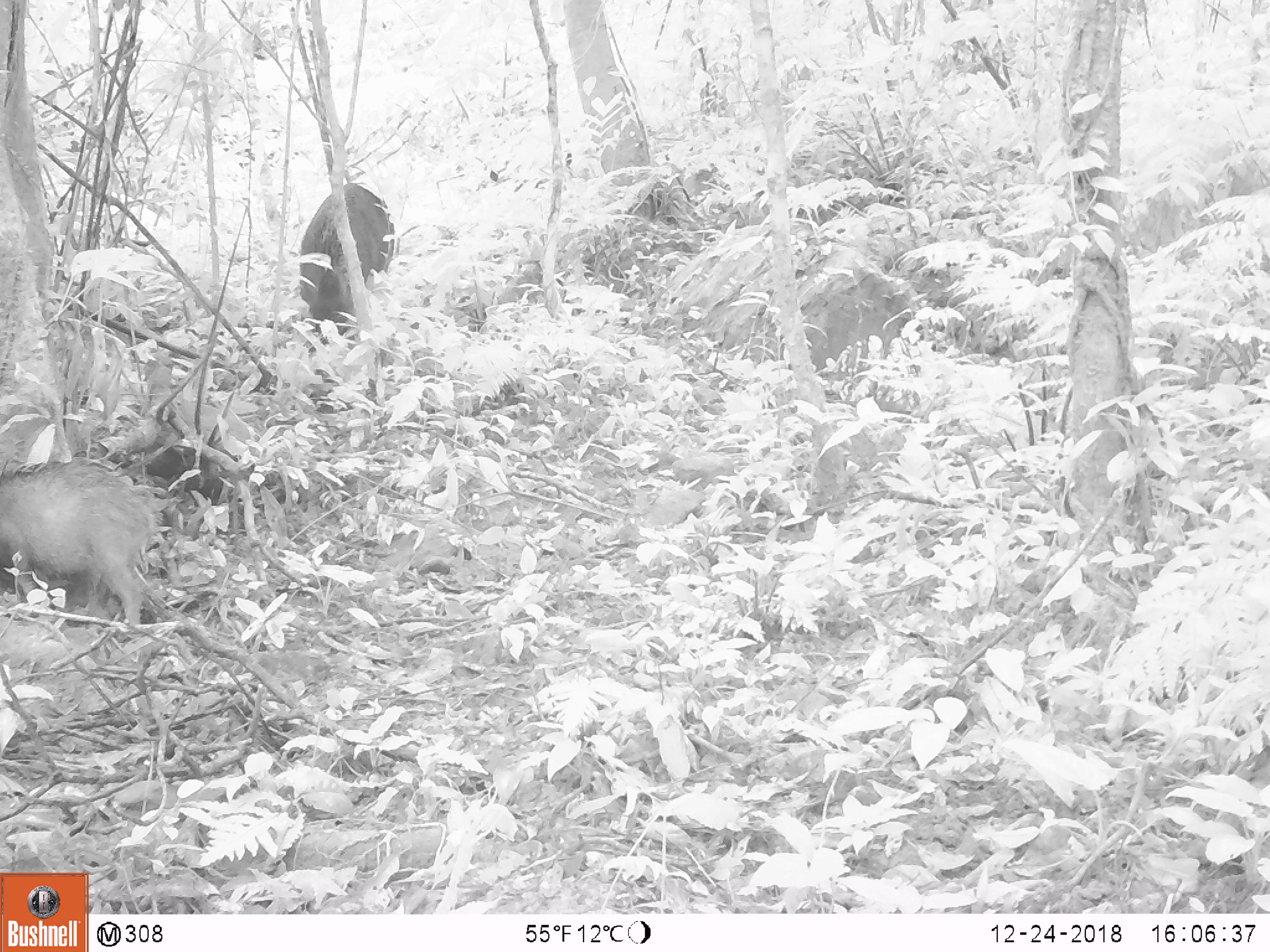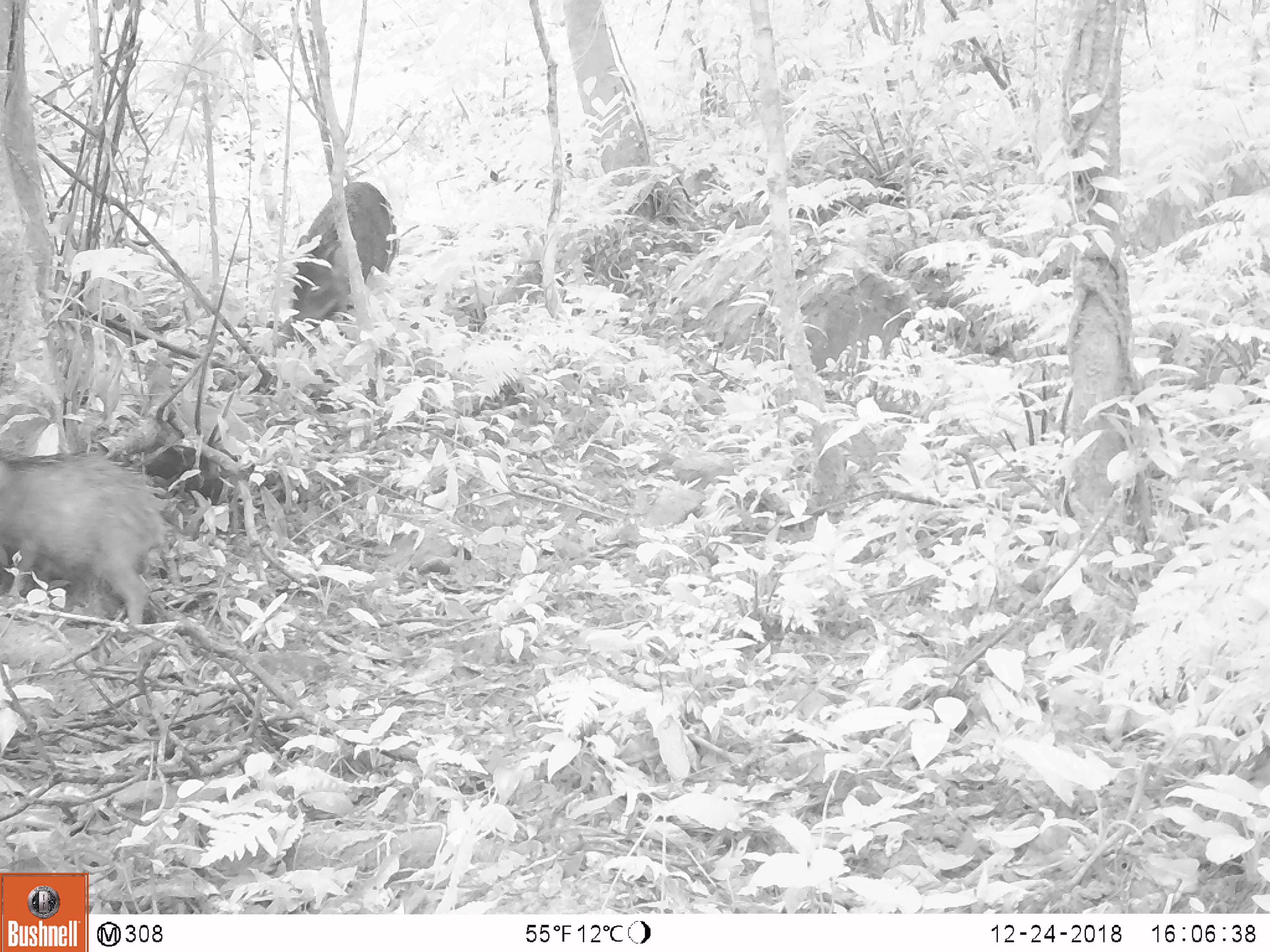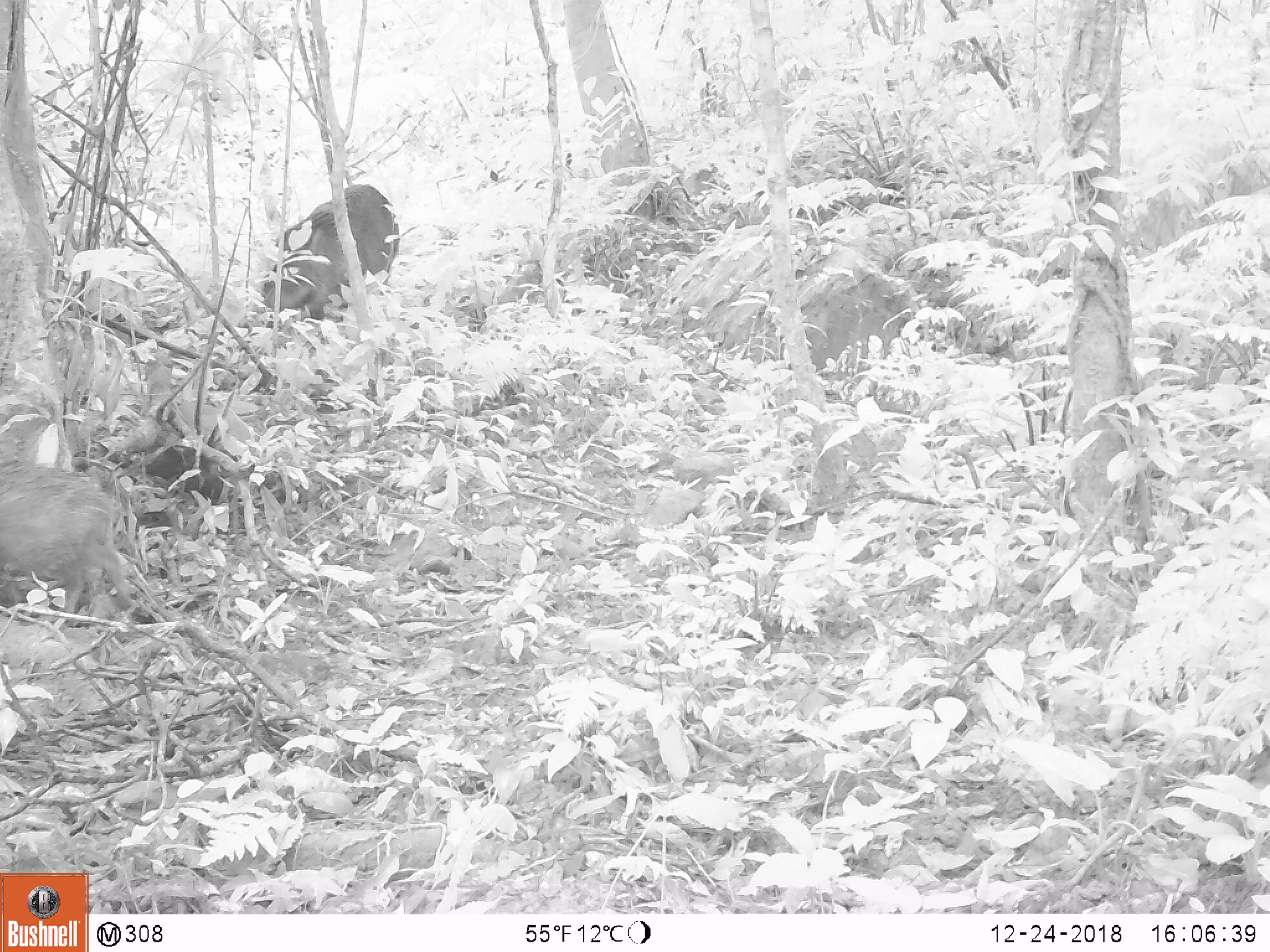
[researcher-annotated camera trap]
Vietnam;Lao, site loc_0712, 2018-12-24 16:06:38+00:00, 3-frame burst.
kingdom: Animalia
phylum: Chordata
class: Mammalia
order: Artiodactyla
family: Suidae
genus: Sus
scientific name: Sus scrofa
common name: eurasian wild pig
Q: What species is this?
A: Eurasian wild pig (Sus scrofa).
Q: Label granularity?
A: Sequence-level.